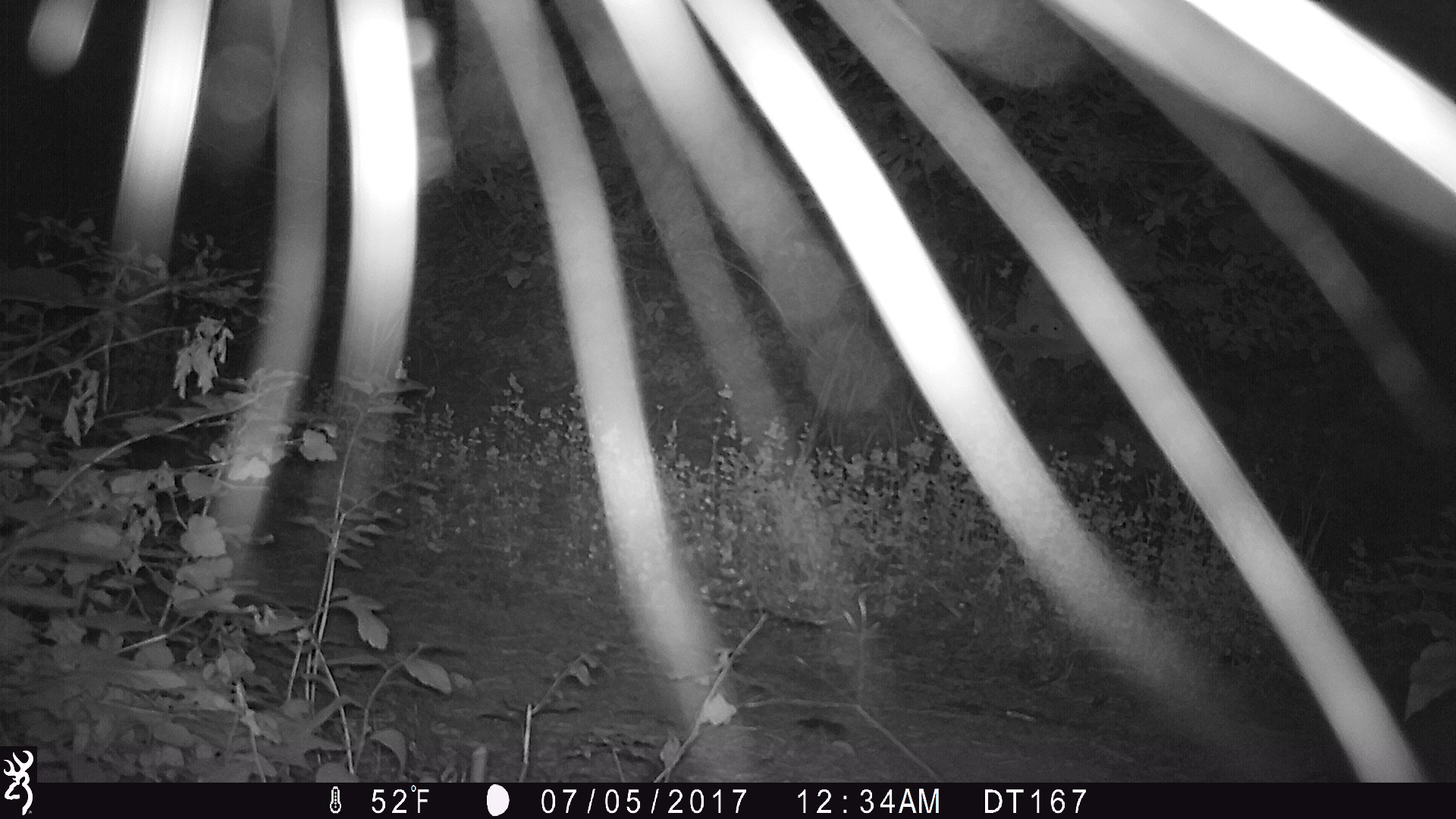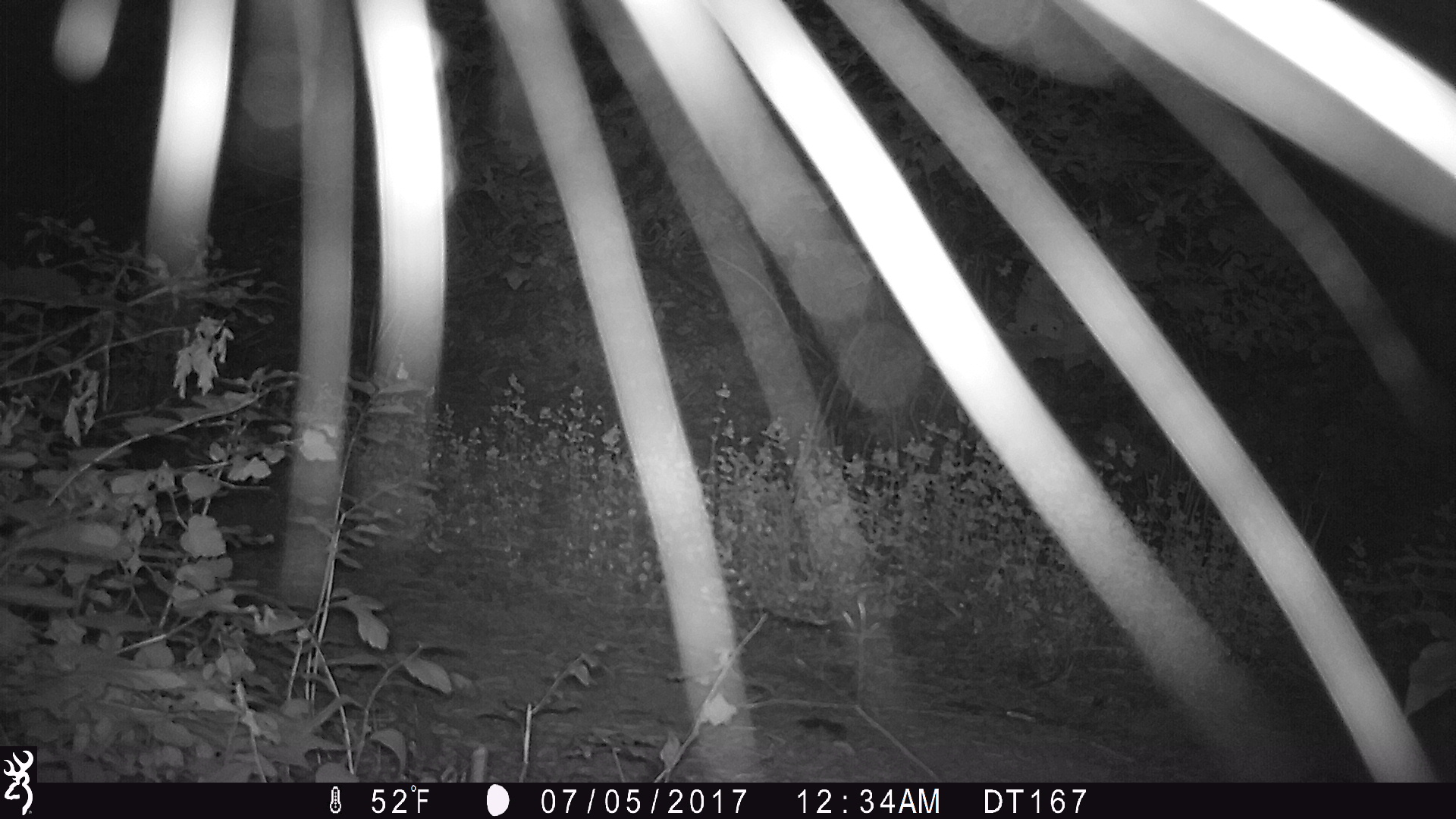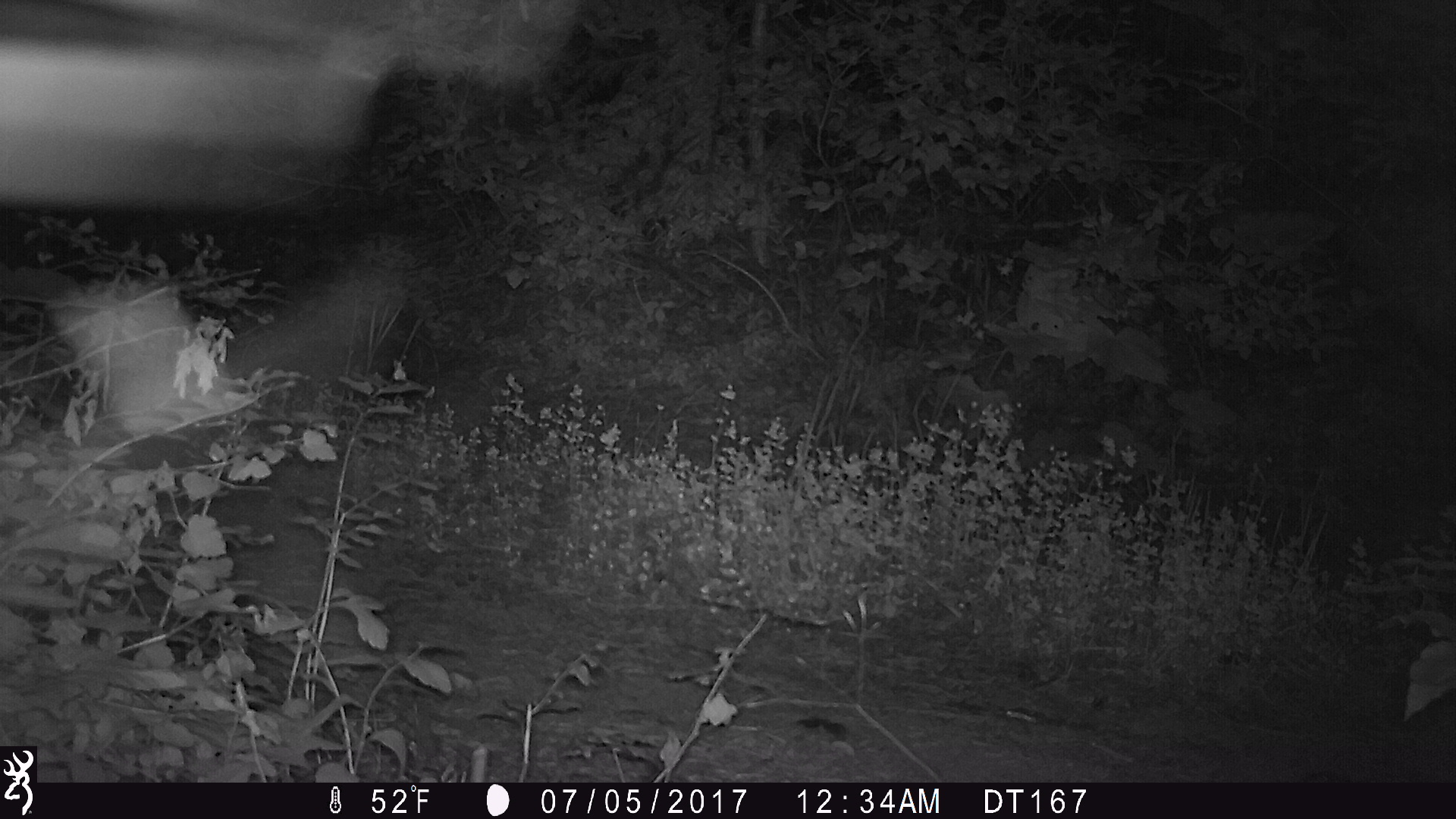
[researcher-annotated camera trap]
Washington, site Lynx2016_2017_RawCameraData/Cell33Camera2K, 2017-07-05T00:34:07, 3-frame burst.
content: unidentified animal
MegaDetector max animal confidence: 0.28